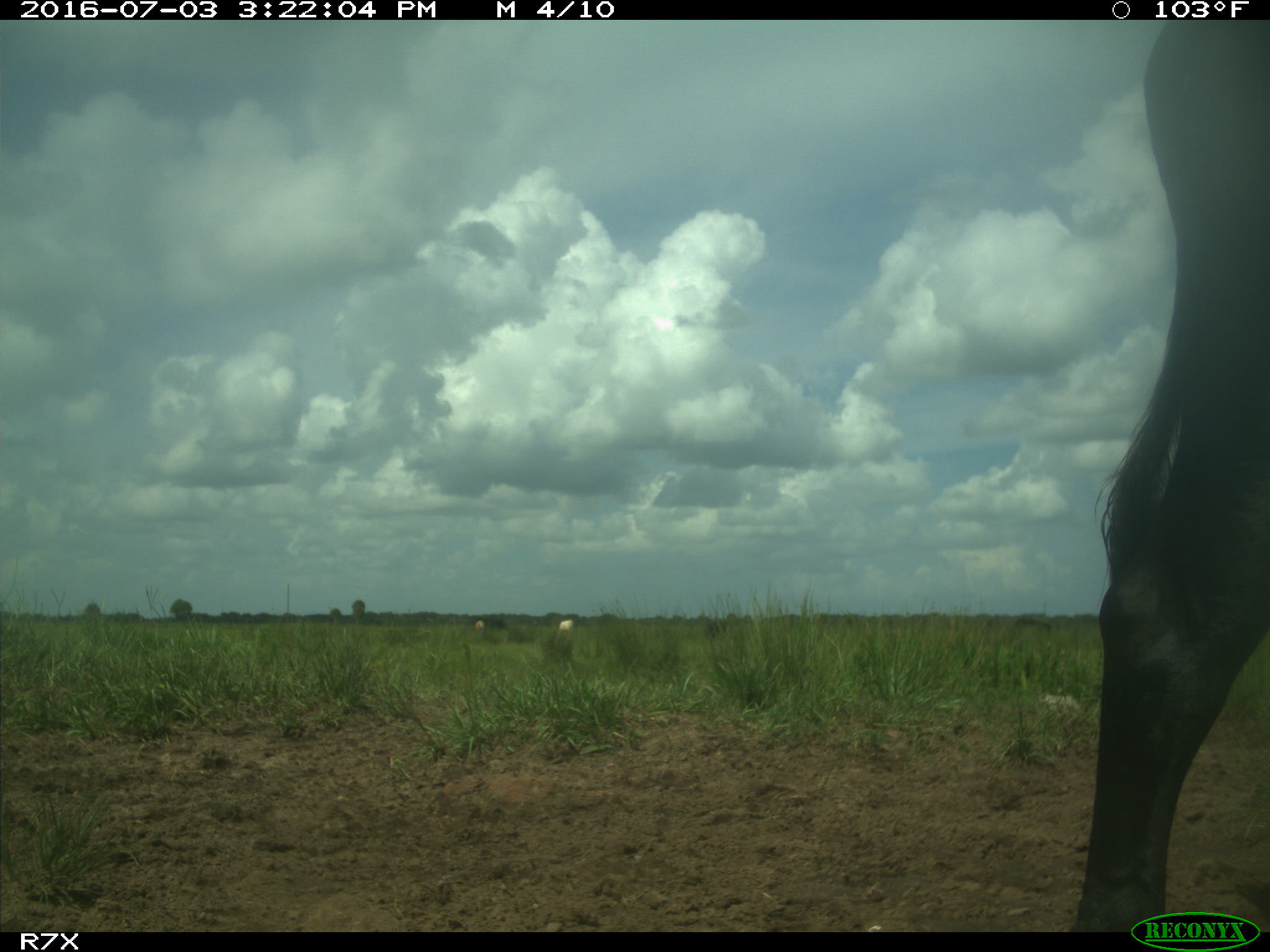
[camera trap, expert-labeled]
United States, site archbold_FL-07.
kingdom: Animalia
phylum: Chordata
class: Mammalia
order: Artiodactyla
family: Bovidae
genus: Bos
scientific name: Bos taurus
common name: domestic cow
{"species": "Bos taurus (domestic cow)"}